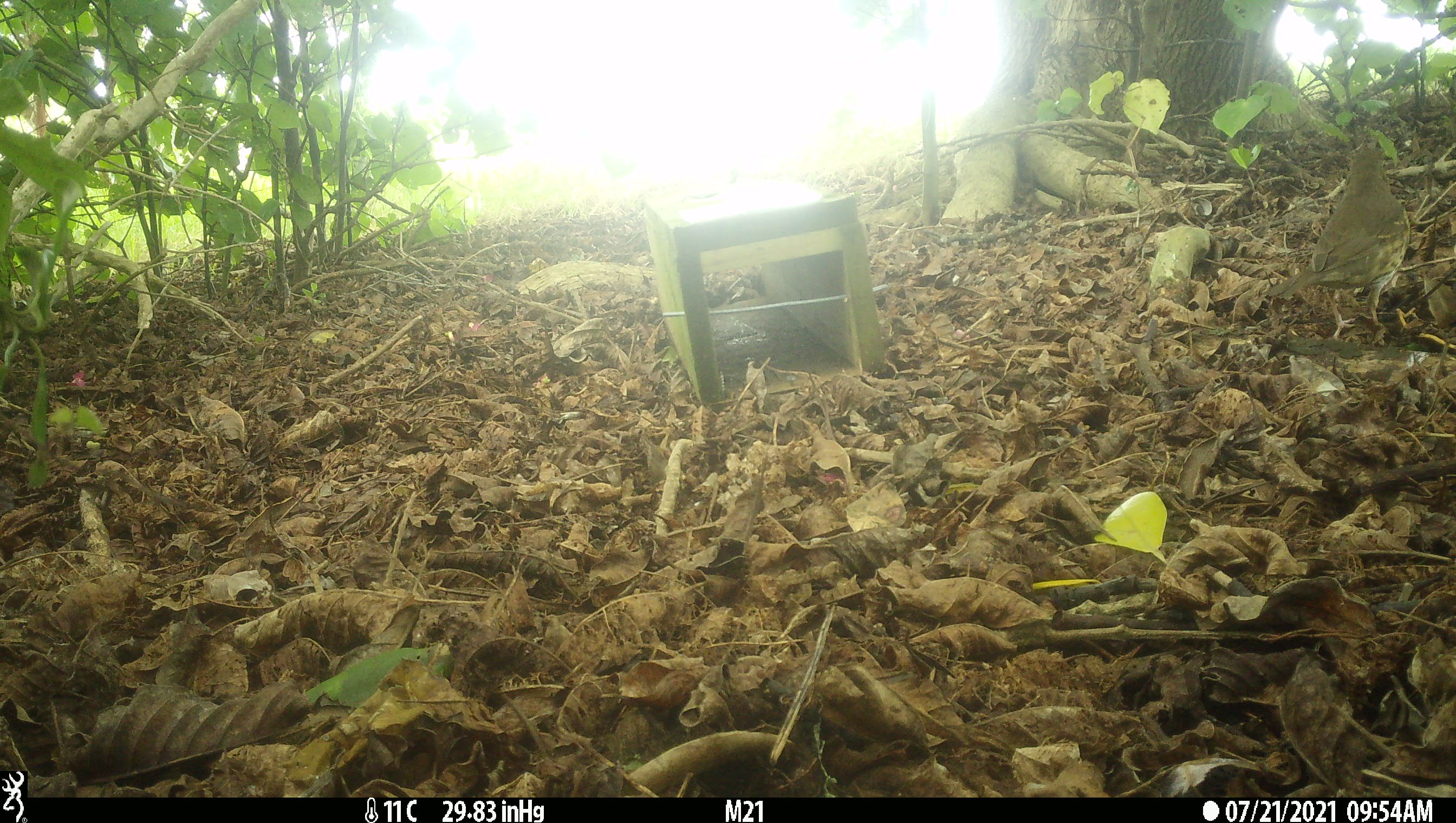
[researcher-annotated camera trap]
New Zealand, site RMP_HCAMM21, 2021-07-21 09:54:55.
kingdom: Animalia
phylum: Chordata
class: Aves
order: Passeriformes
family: Turdidae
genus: Turdus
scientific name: Turdus philomelos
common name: song thrush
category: thrush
Thrush (song thrush) (Turdus philomelos).